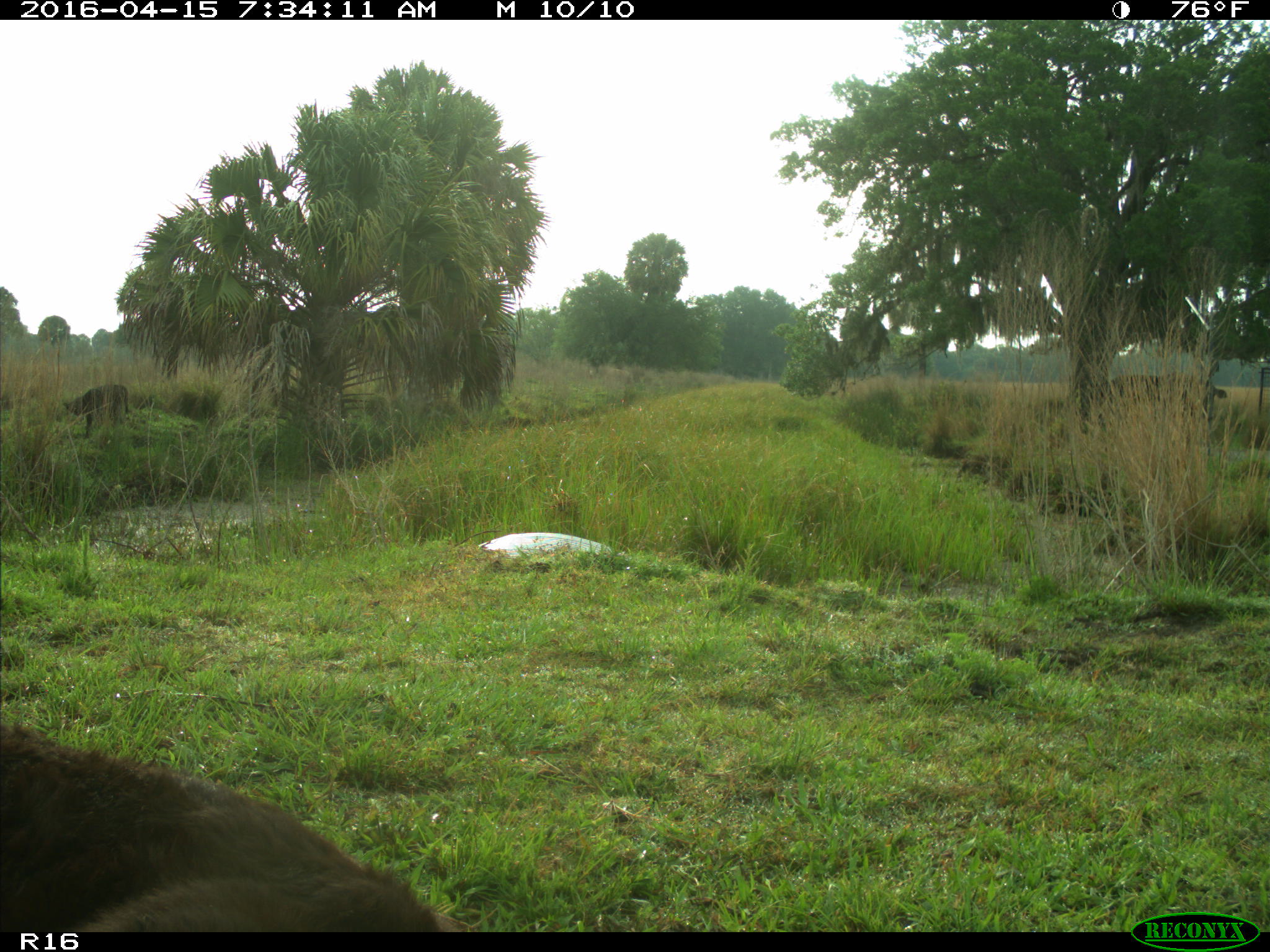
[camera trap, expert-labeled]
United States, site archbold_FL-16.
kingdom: Animalia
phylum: Chordata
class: Mammalia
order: Artiodactyla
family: Bovidae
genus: Bos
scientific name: Bos taurus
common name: domestic cow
Bos taurus (domestic cow).